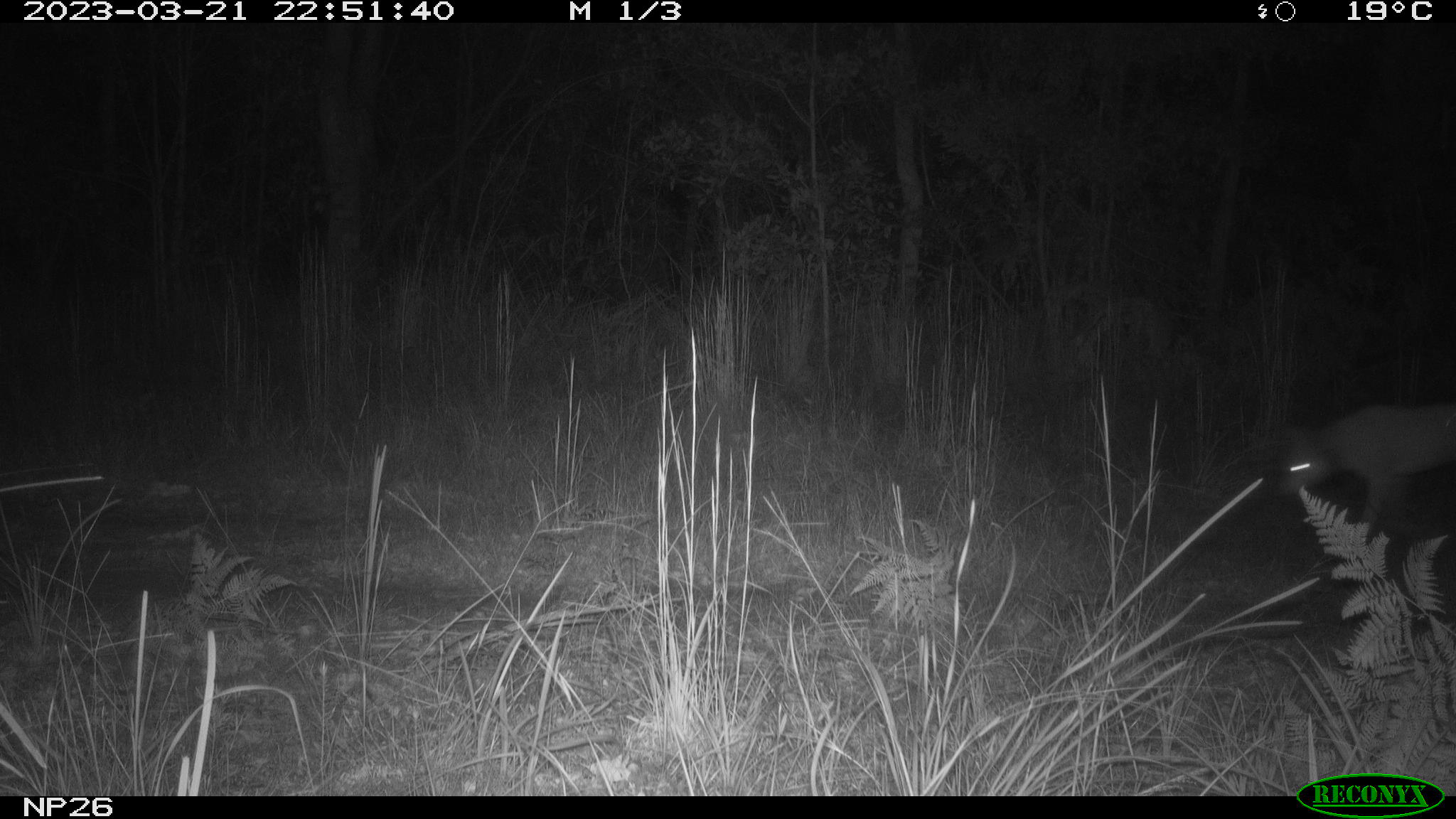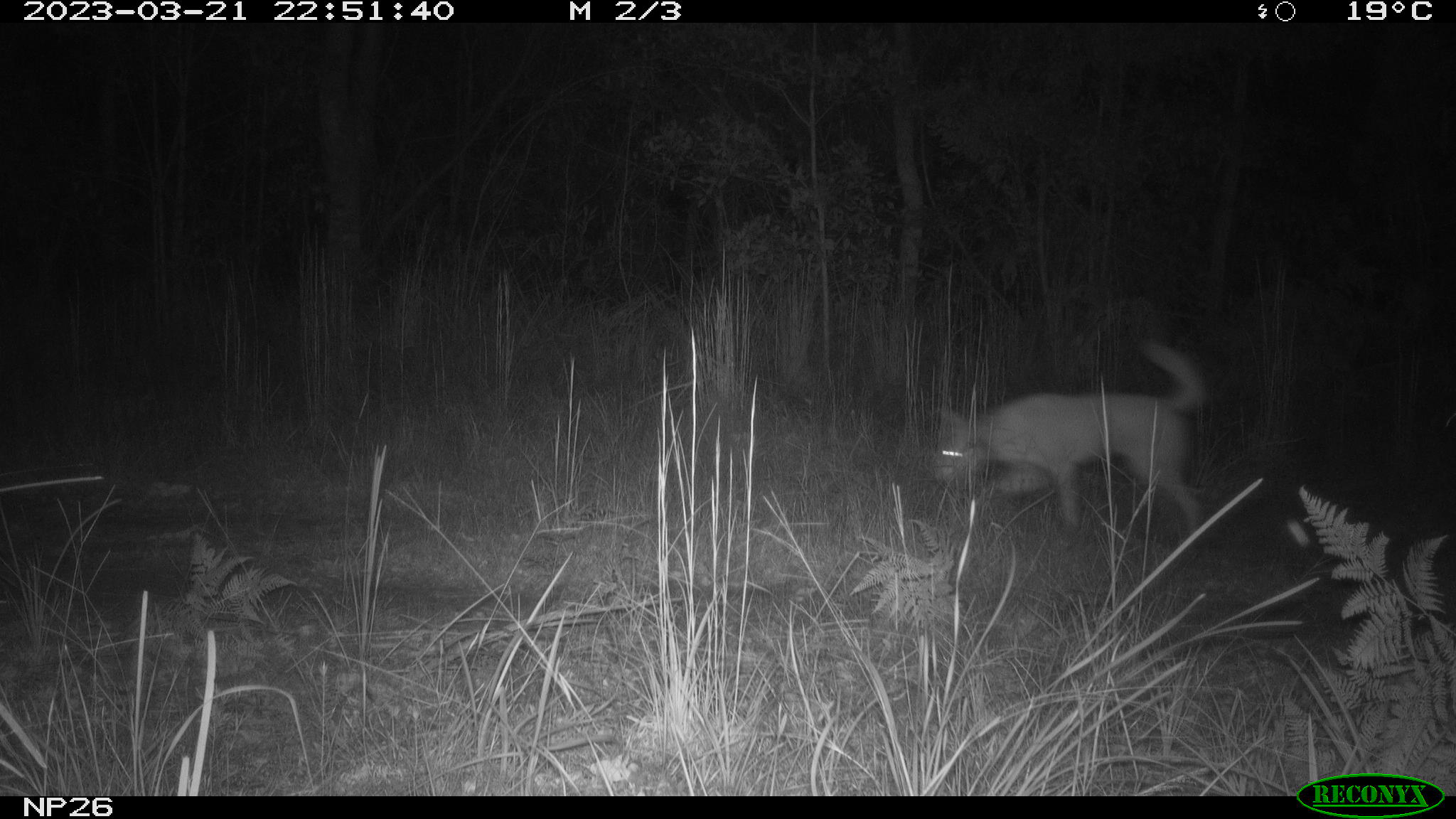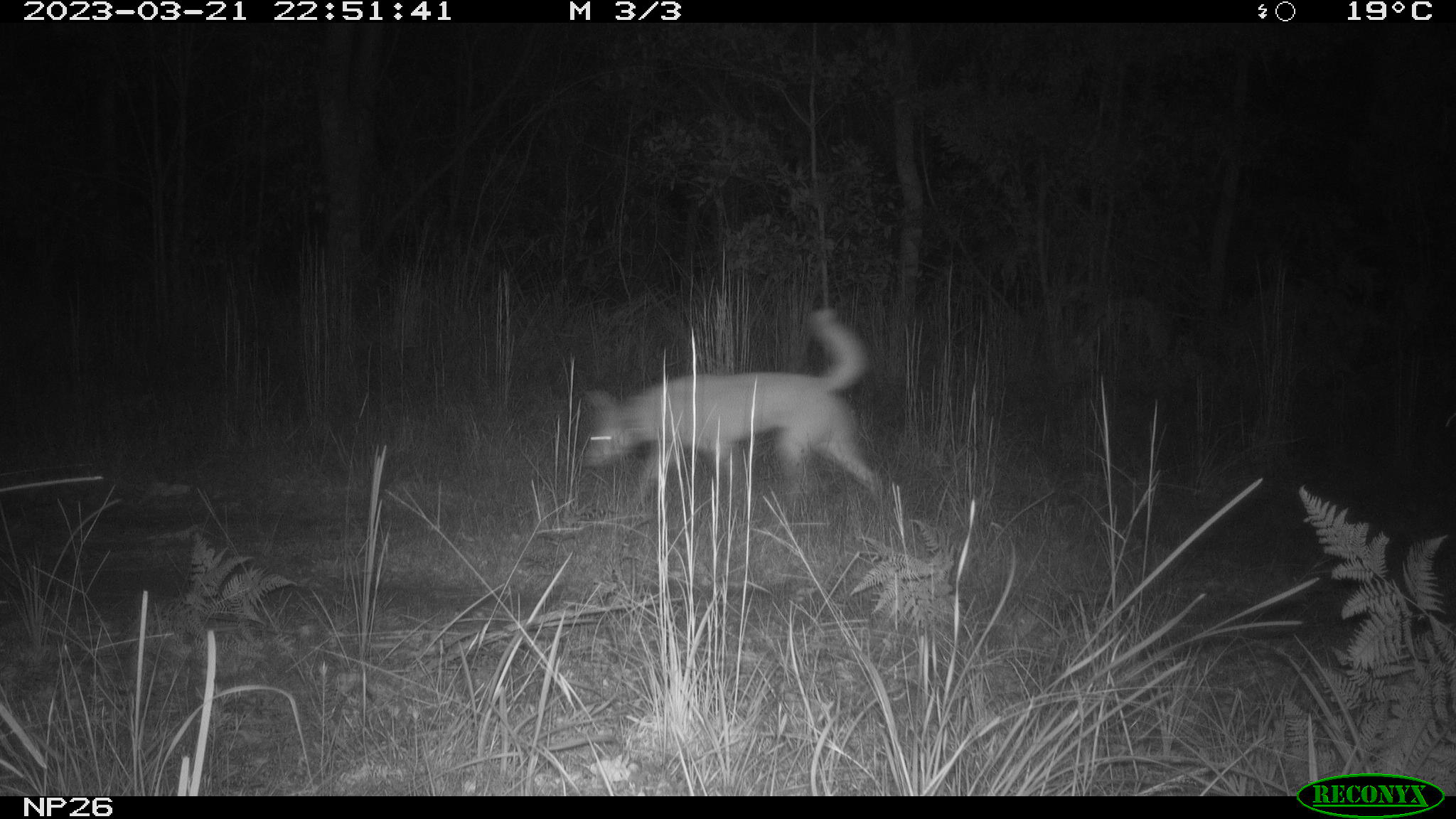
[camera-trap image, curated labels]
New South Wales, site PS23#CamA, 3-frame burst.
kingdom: Animalia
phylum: Chordata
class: Mammalia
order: Carnivora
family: Canidae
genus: Canis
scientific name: Canis familiaris dingo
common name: dingo